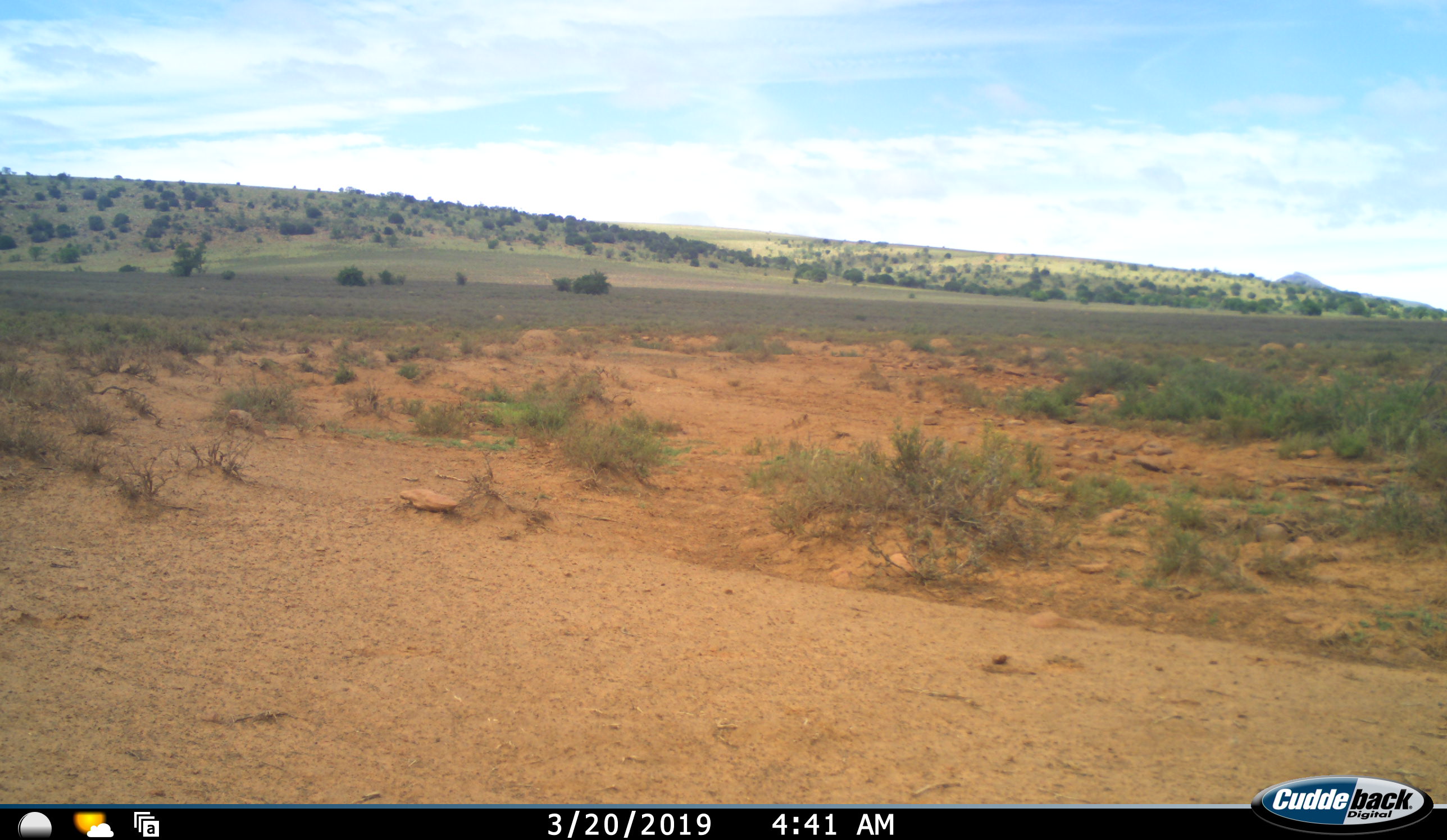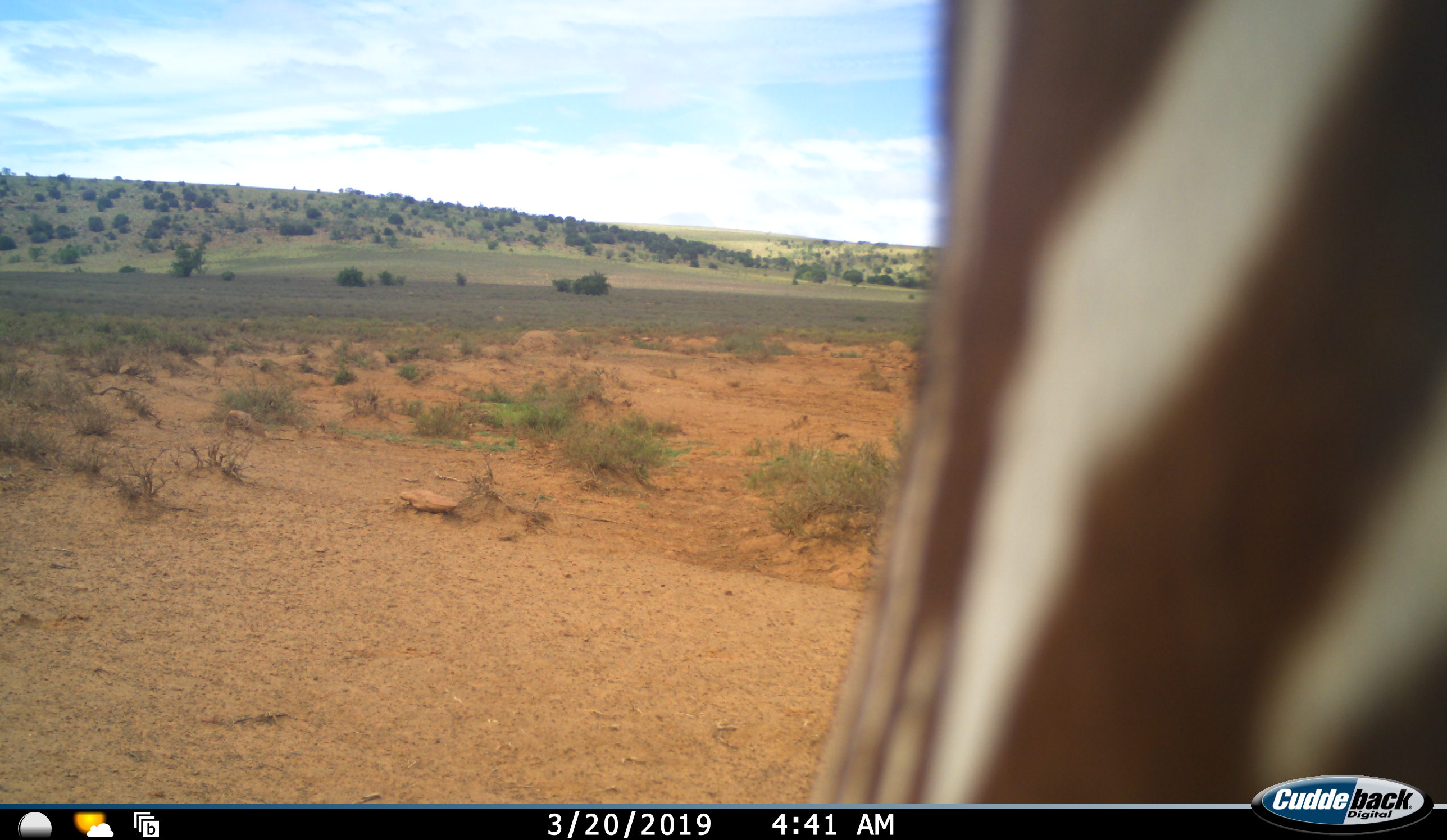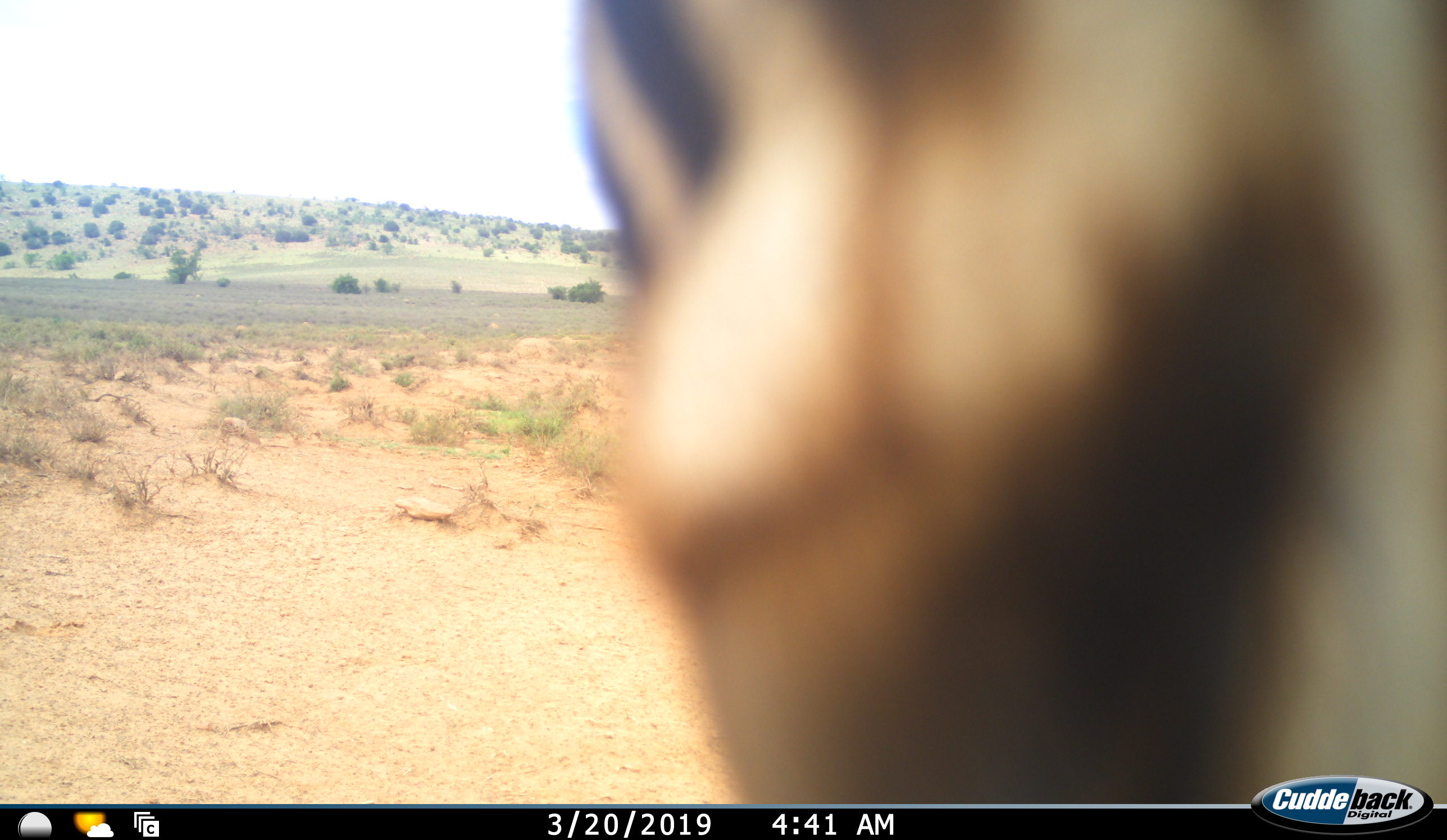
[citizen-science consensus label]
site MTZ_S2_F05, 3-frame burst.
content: unidentified animal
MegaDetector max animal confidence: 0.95